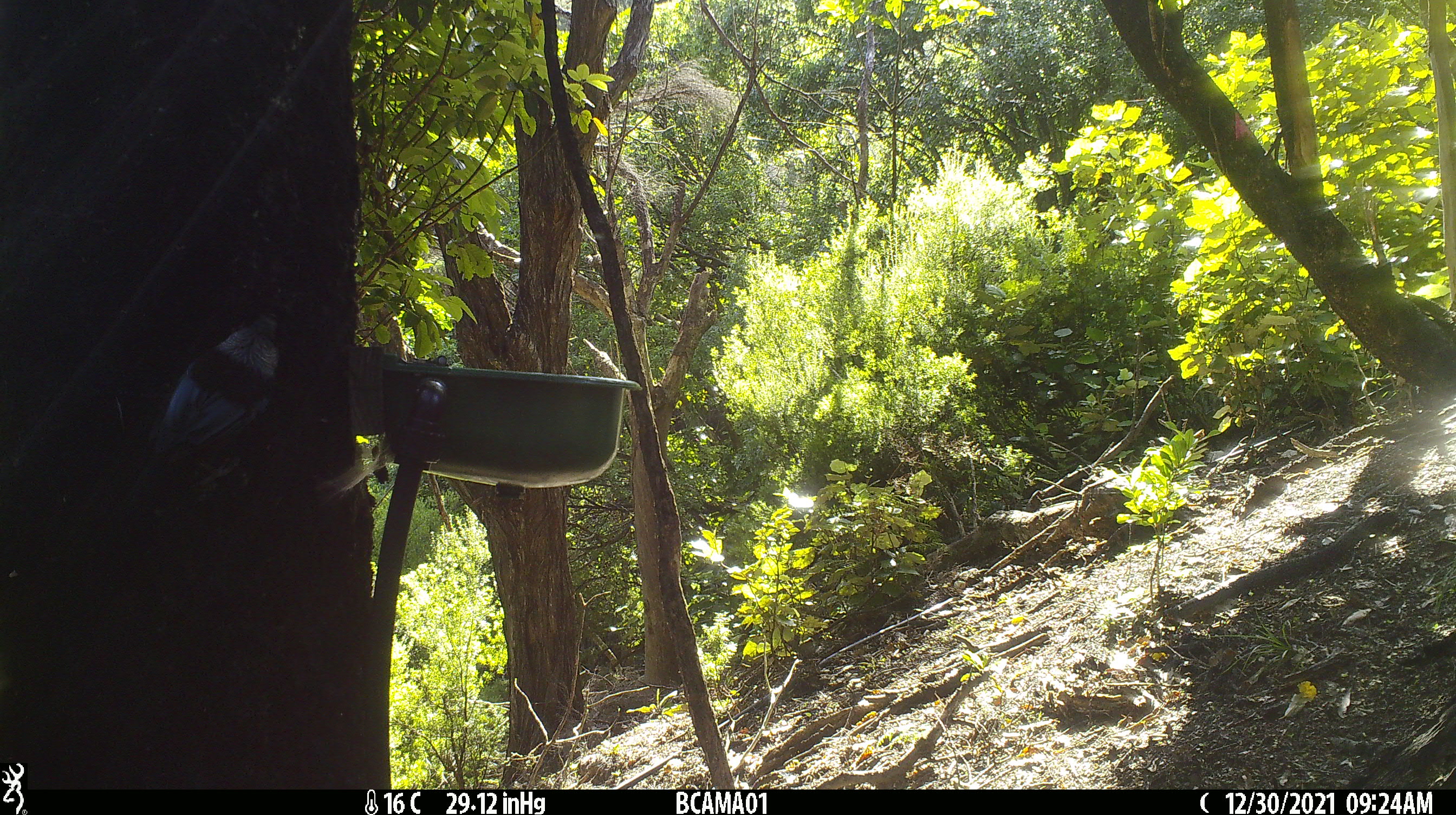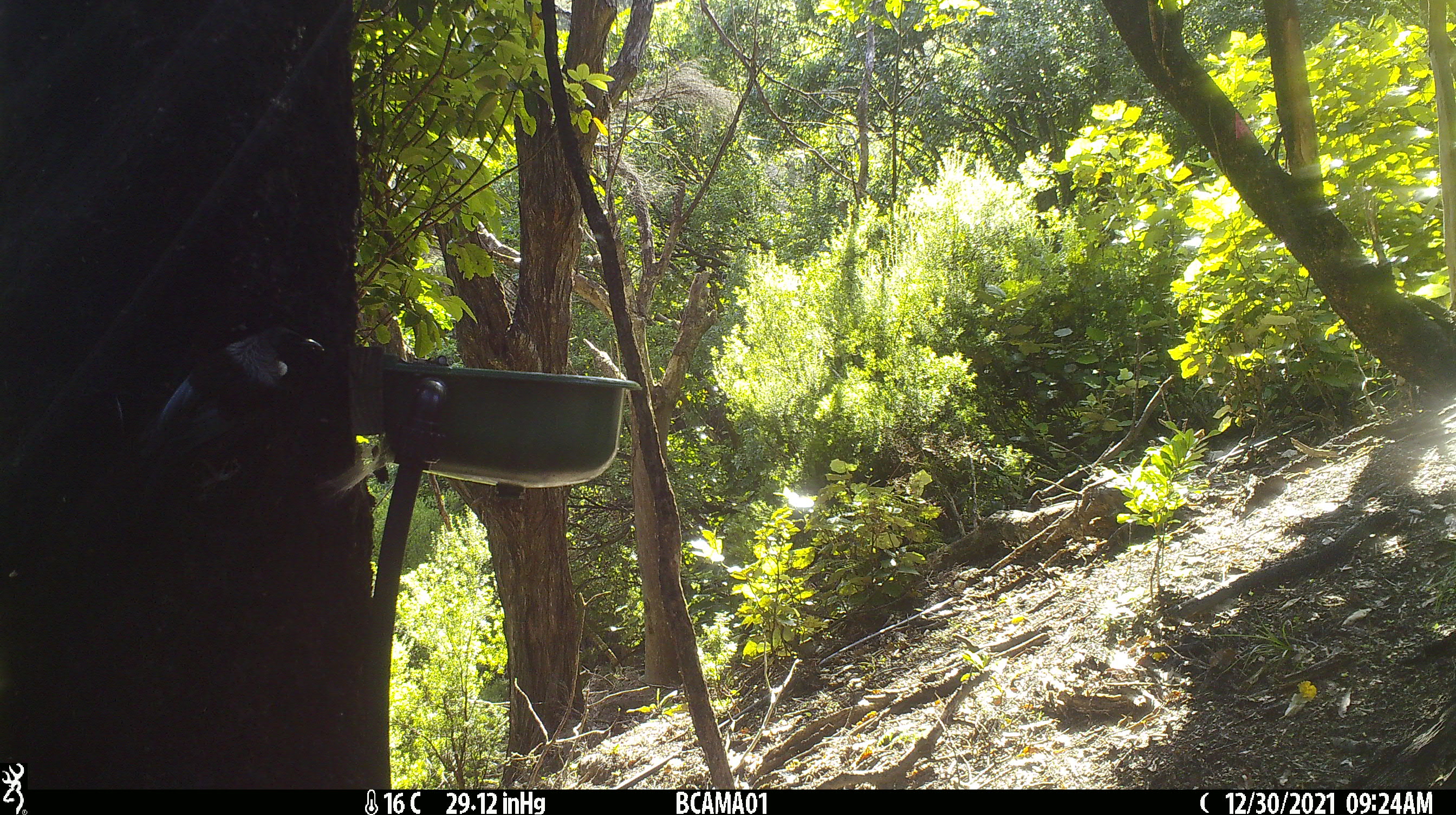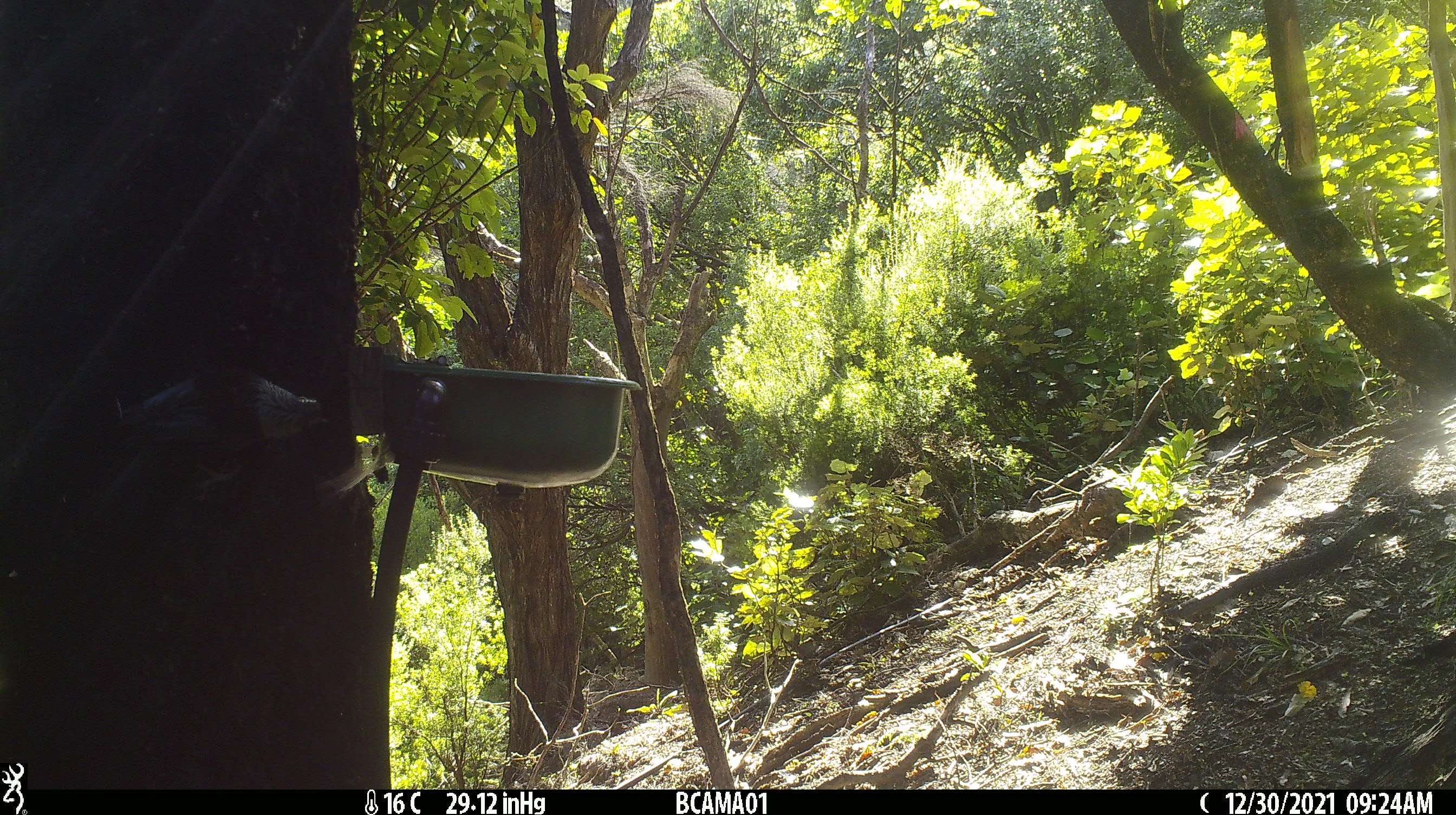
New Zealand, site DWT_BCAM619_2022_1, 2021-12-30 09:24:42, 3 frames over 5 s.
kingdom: Animalia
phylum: Chordata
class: Aves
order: Passeriformes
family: Meliphagidae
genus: Prosthemadera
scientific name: Prosthemadera novaeseelandiae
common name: tui